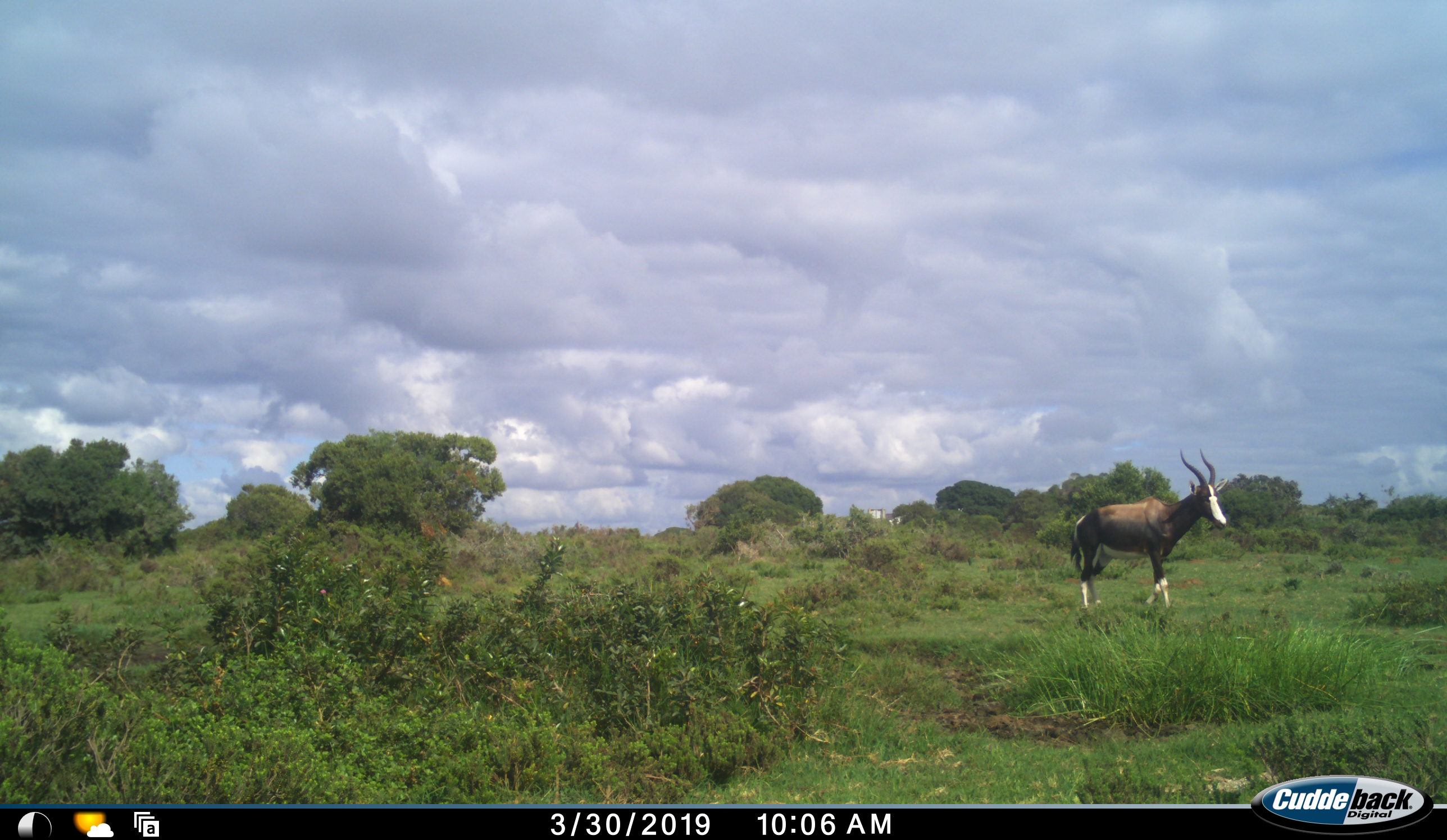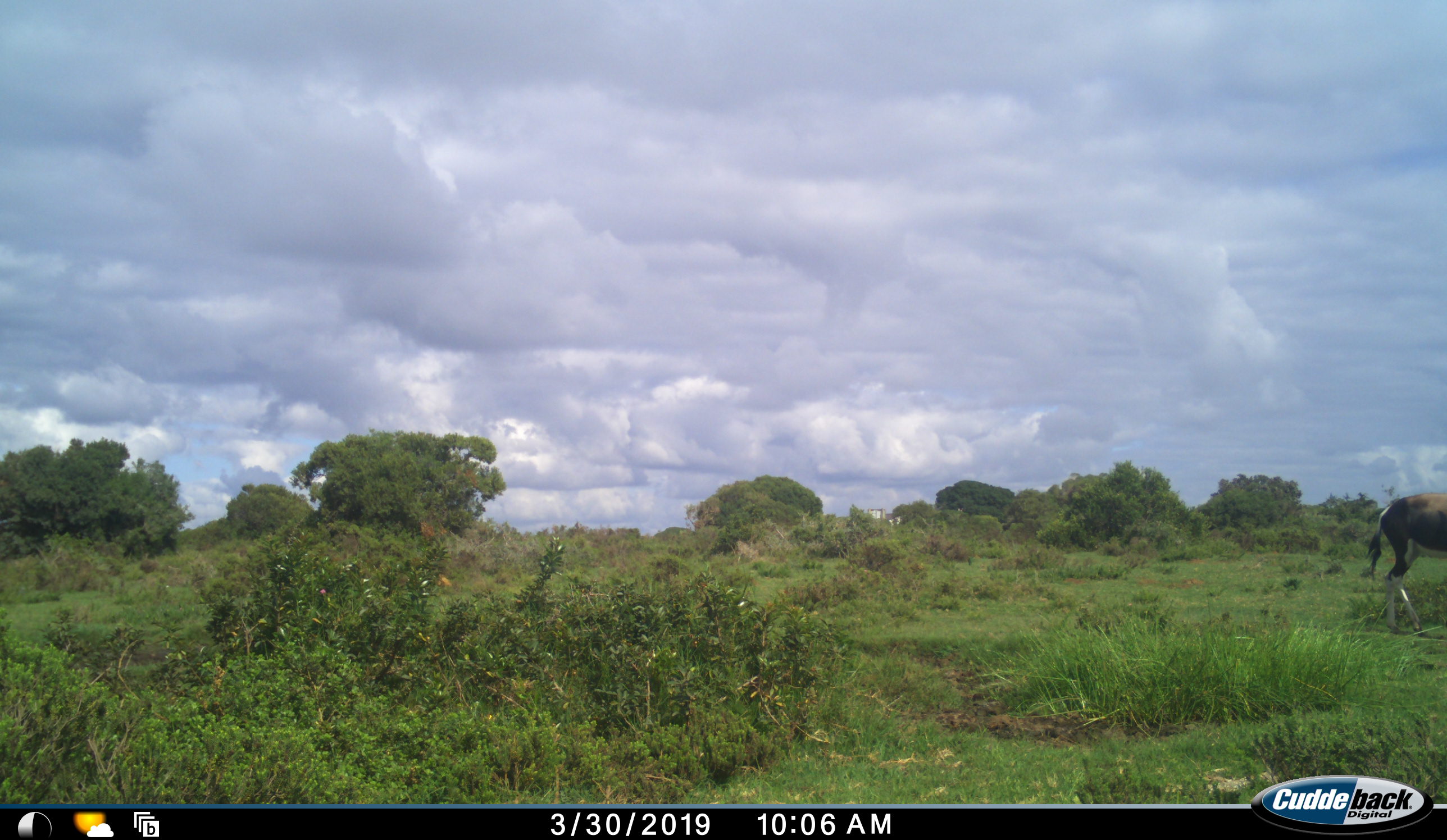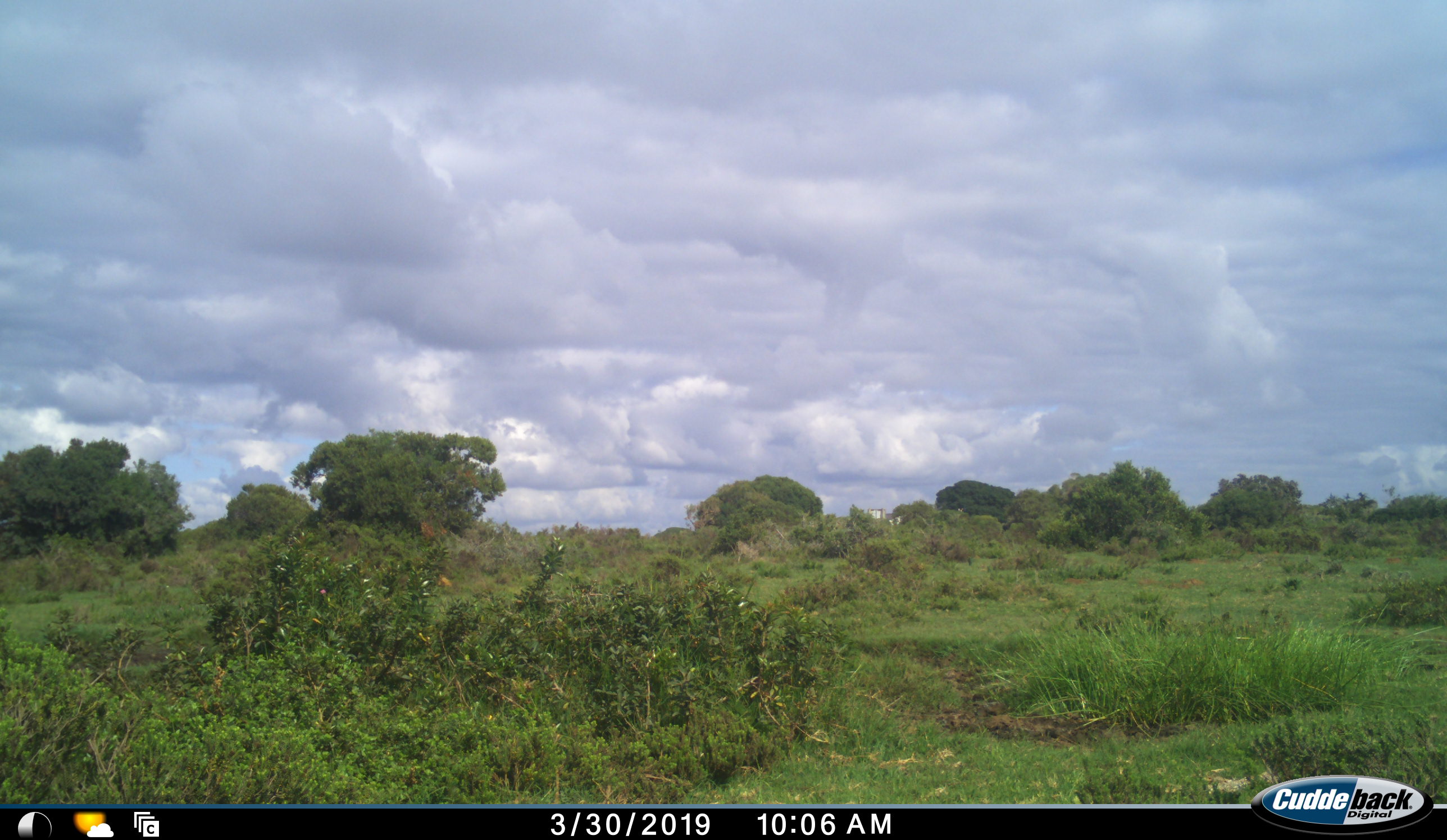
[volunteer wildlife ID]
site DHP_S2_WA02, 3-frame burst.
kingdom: Animalia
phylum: Chordata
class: Mammalia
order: Artiodactyla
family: Bovidae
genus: Damaliscus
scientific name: Damaliscus pygargus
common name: bontebok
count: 1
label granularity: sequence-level